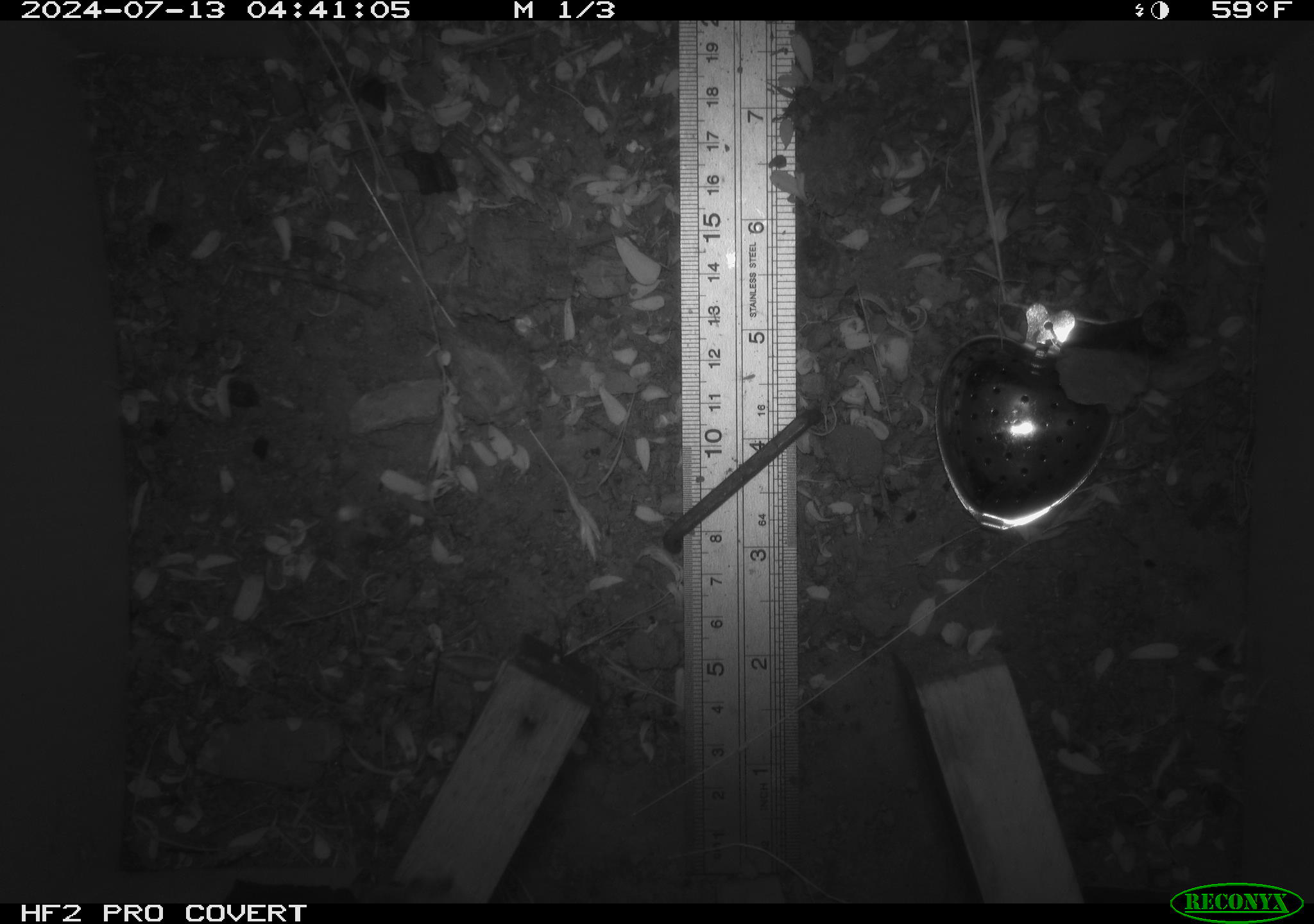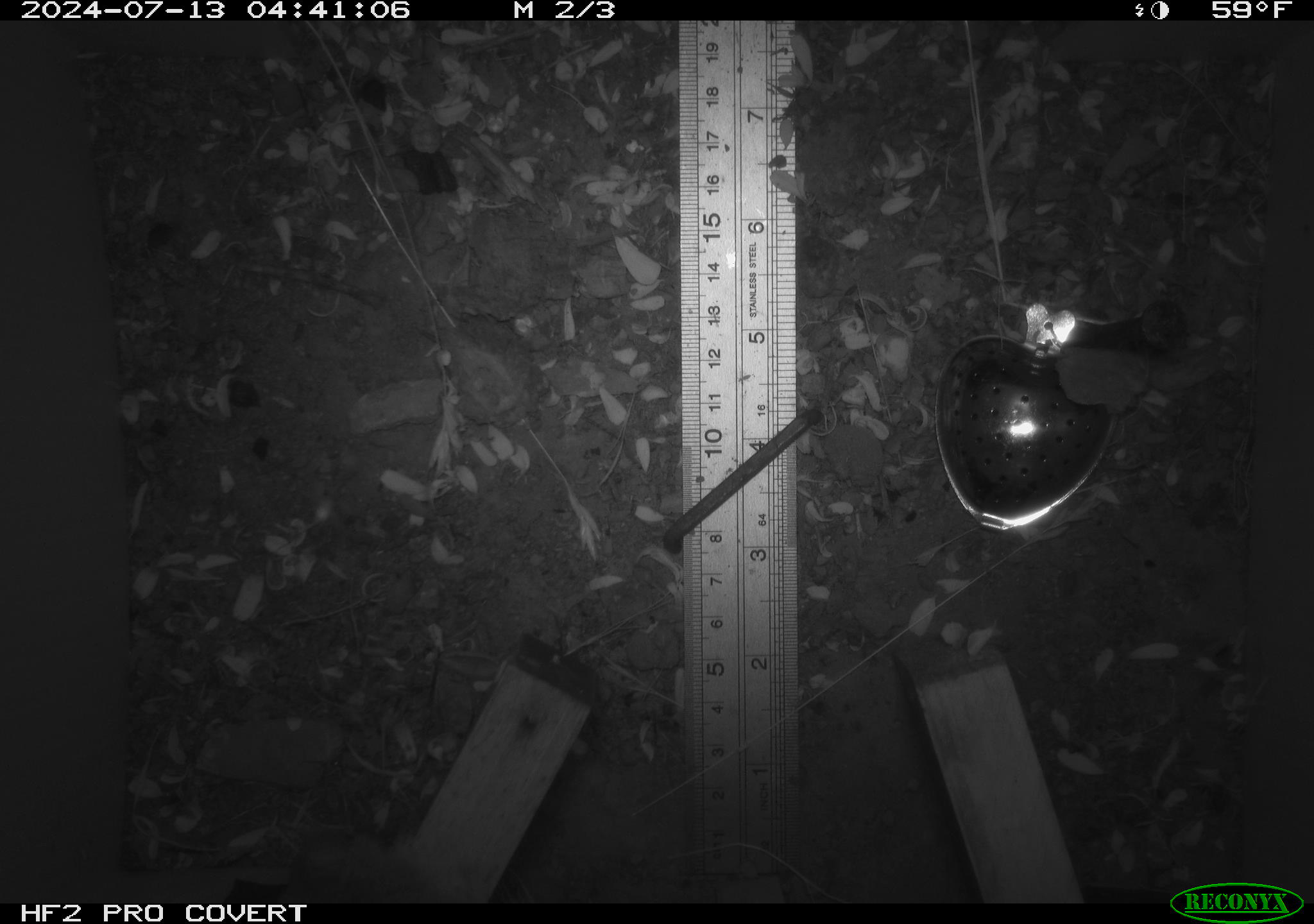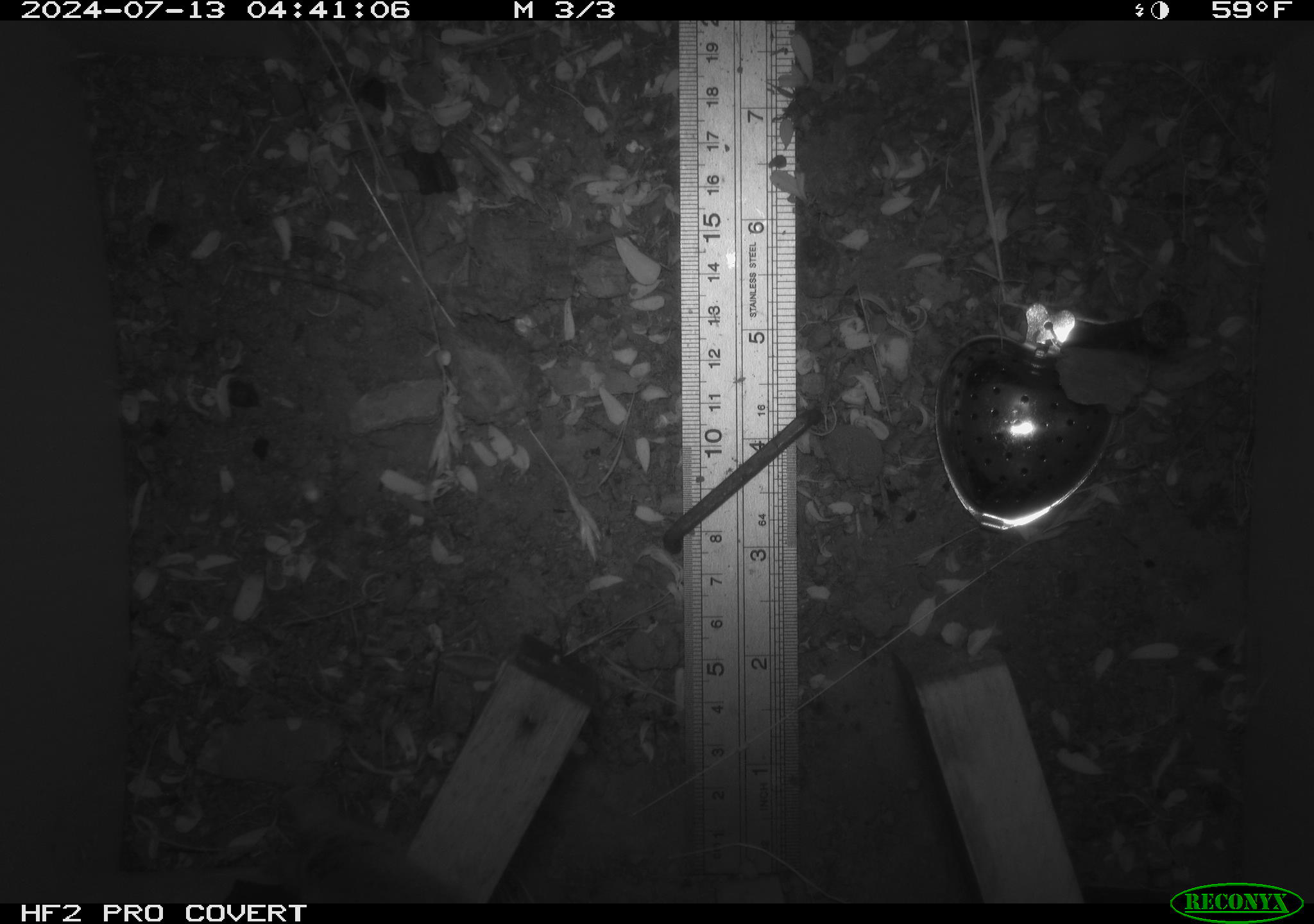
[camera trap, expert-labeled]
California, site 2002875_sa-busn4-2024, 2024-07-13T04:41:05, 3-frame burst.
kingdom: Animalia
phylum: Chordata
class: Mammalia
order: Rodentia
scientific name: Rodentia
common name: rodent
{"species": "rodent (Rodentia)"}